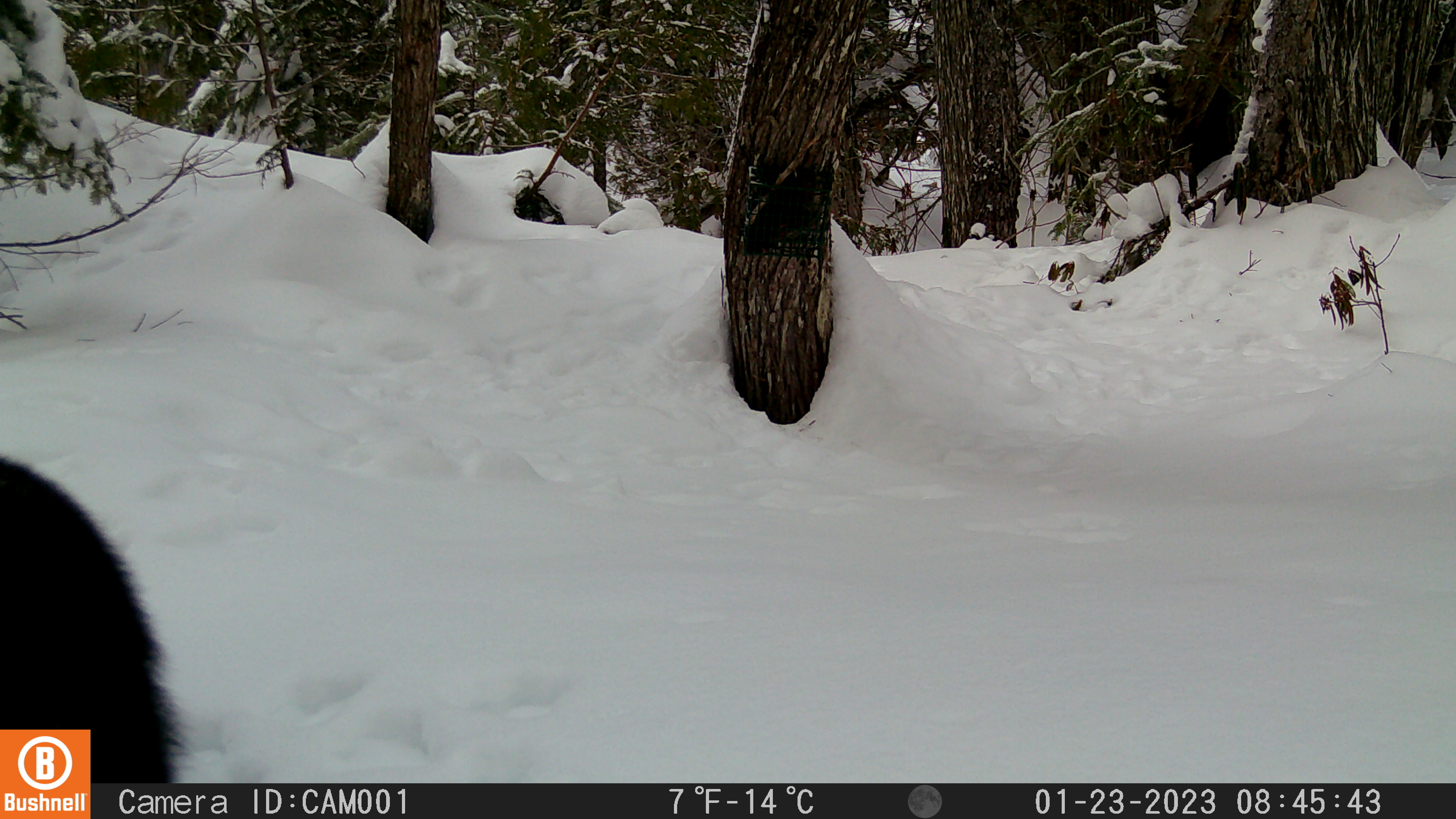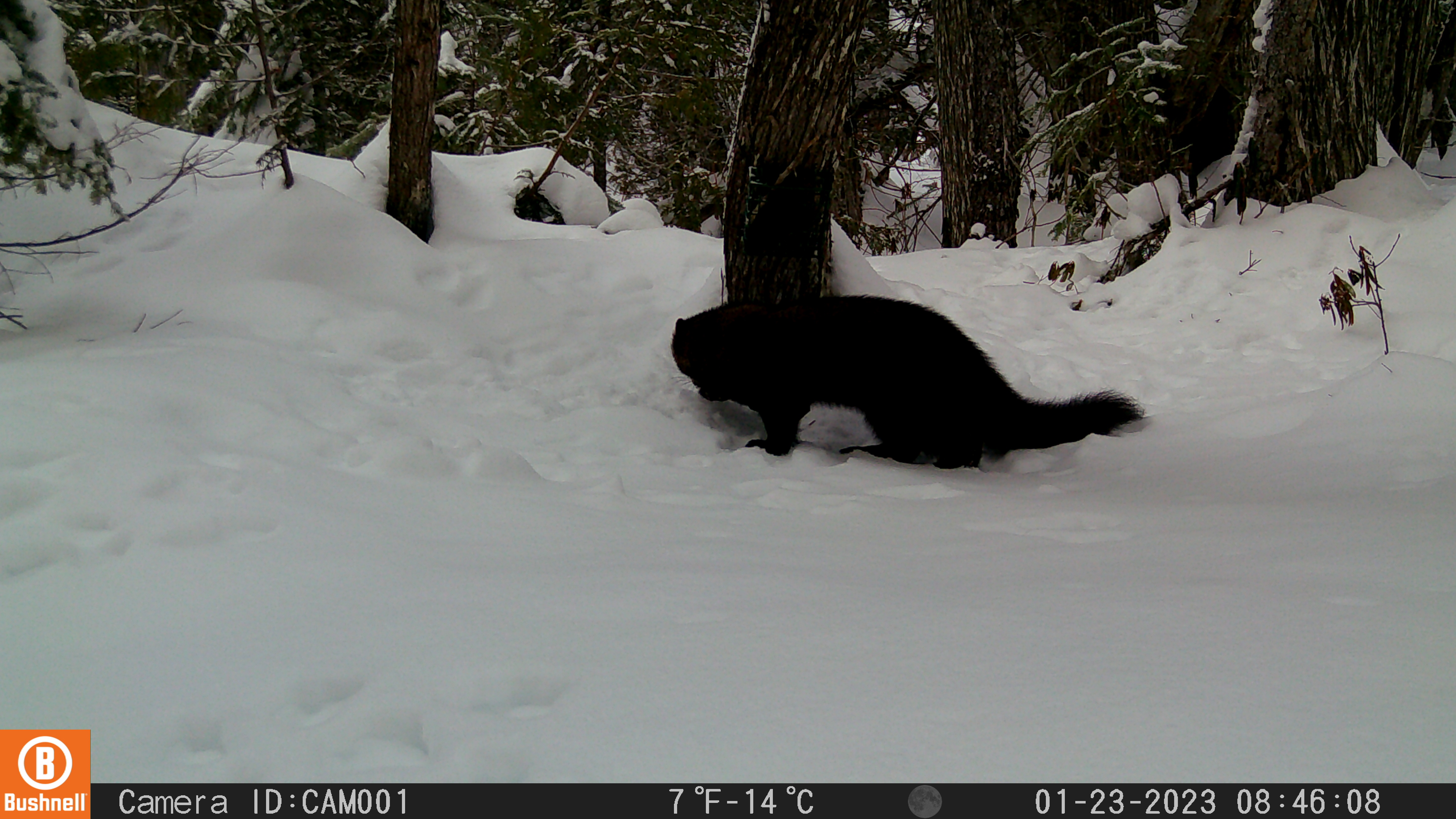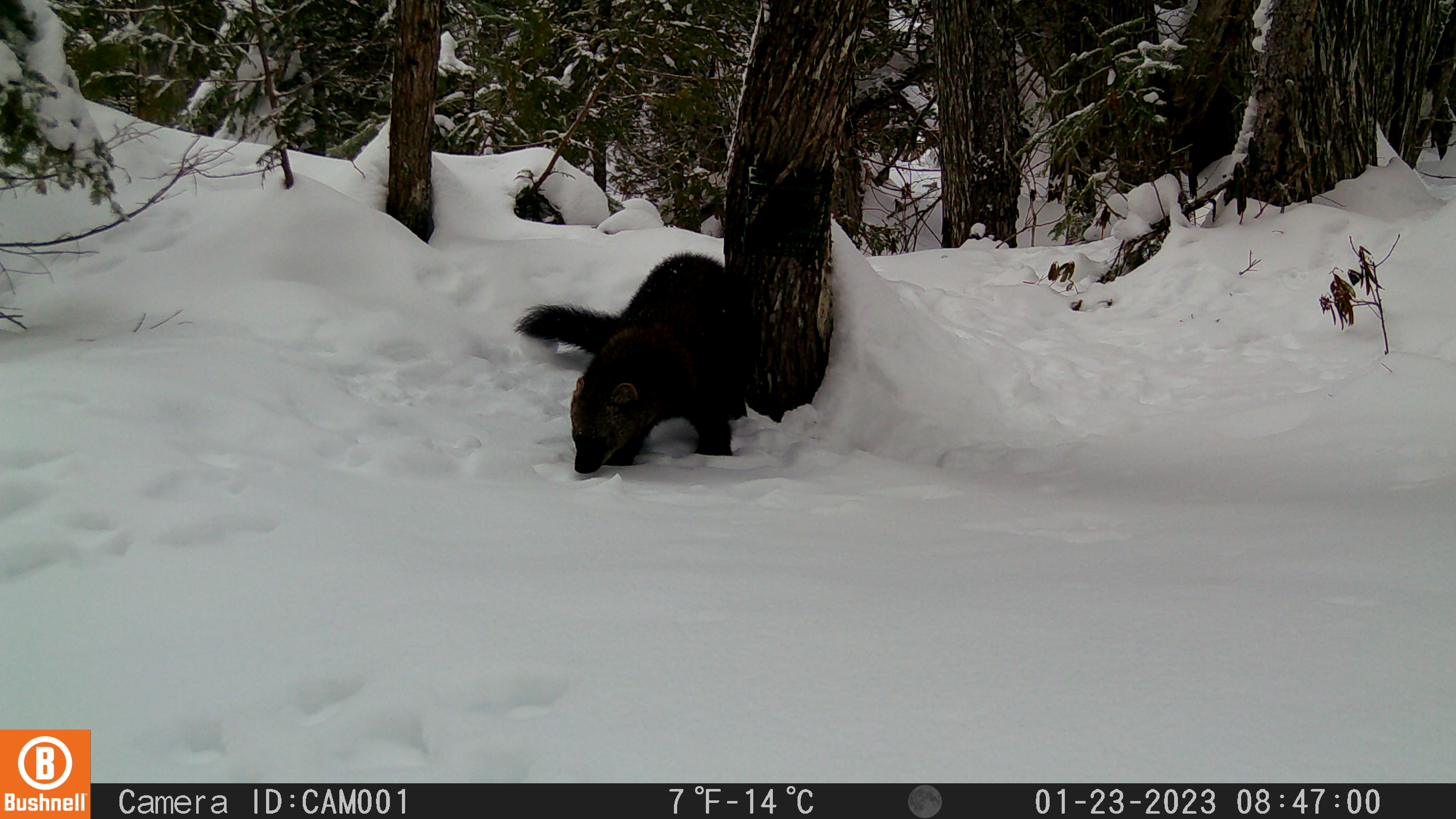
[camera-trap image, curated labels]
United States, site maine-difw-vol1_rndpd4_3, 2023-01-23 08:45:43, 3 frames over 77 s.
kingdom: Animalia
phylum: Chordata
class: Mammalia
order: Carnivora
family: Mustelidae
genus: Pekania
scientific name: Pekania pennanti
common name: fisher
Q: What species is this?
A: Fisher (Pekania pennanti).